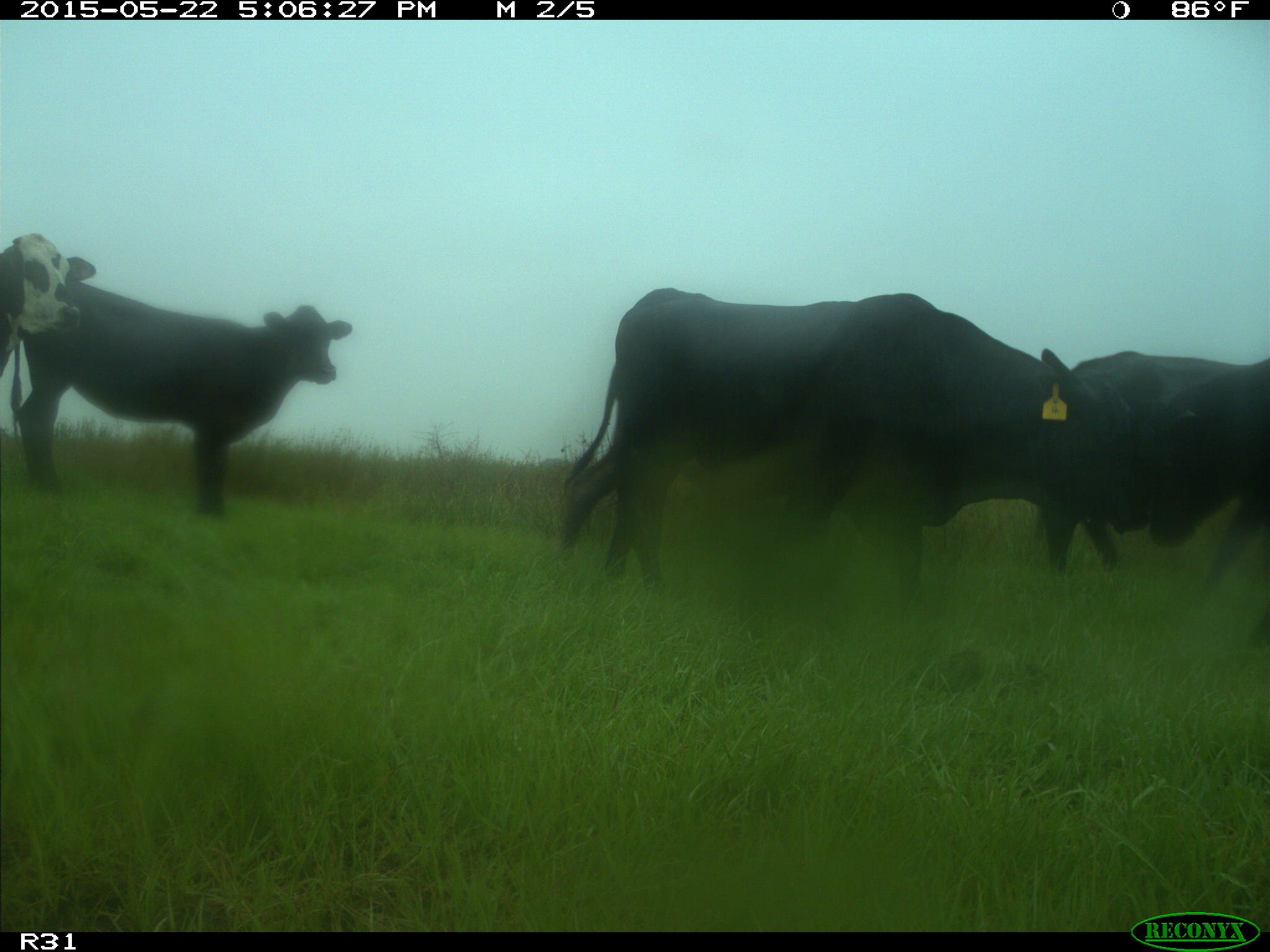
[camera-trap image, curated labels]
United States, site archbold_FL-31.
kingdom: Animalia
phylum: Chordata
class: Mammalia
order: Artiodactyla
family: Bovidae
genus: Bos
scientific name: Bos taurus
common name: domestic cow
Bos taurus (domestic cow).